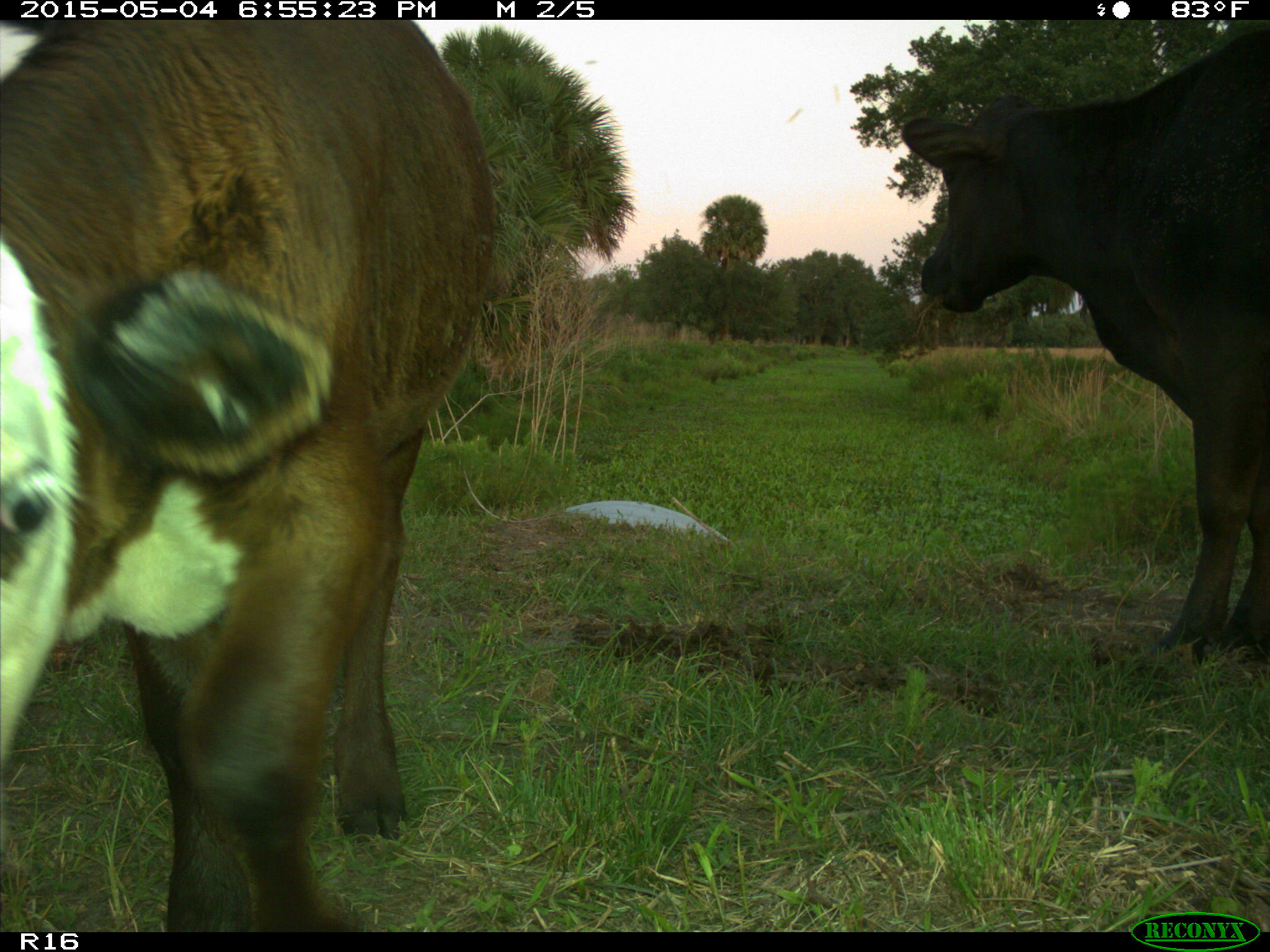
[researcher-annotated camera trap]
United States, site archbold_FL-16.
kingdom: Animalia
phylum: Chordata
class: Mammalia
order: Artiodactyla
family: Bovidae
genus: Bos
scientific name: Bos taurus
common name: domestic cow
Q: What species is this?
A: Bos taurus (domestic cow).